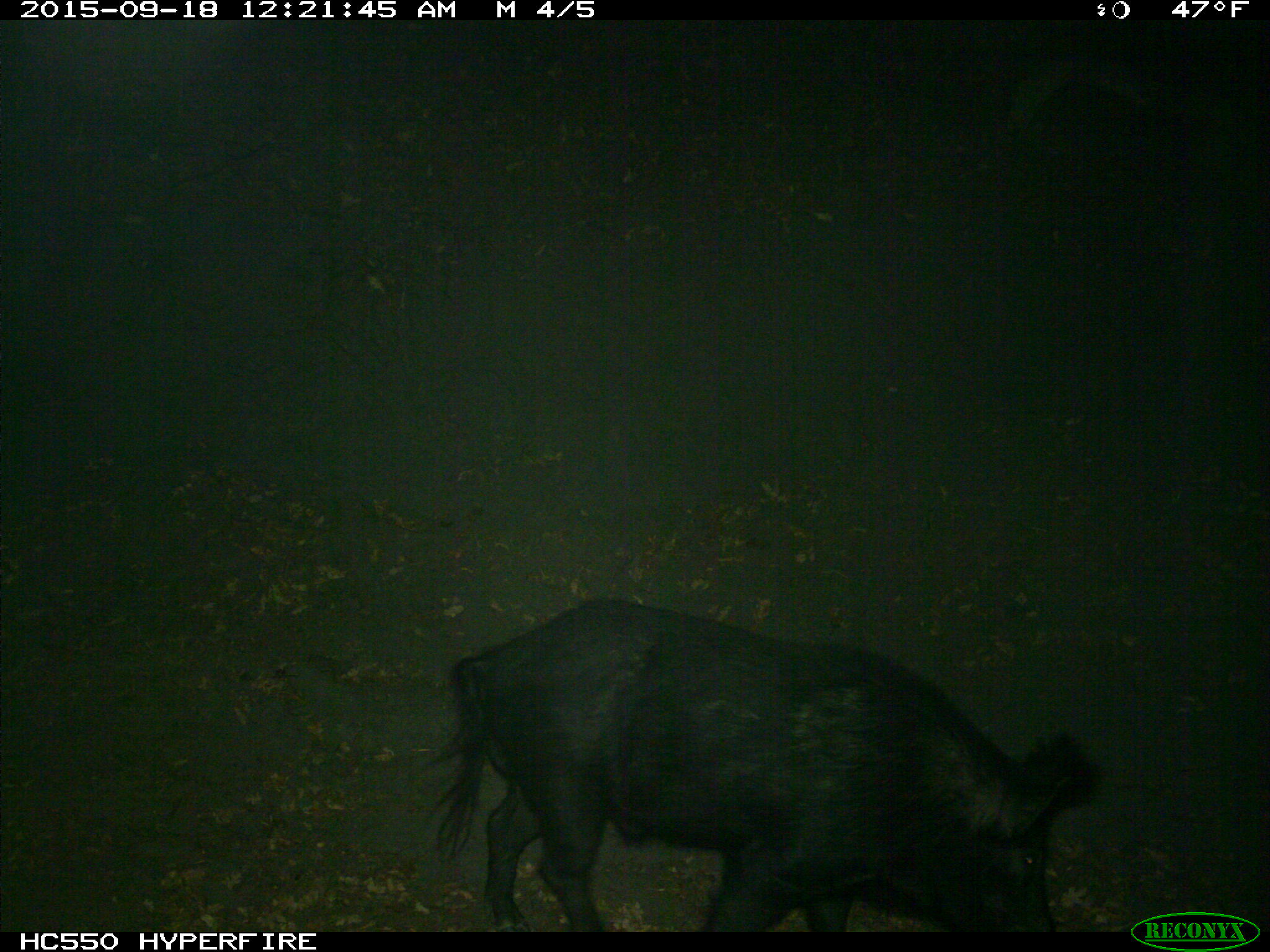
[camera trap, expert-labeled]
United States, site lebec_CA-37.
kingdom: Animalia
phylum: Chordata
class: Mammalia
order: Artiodactyla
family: Suidae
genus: Sus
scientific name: Sus scrofa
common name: wild boar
Sus scrofa (wild boar).